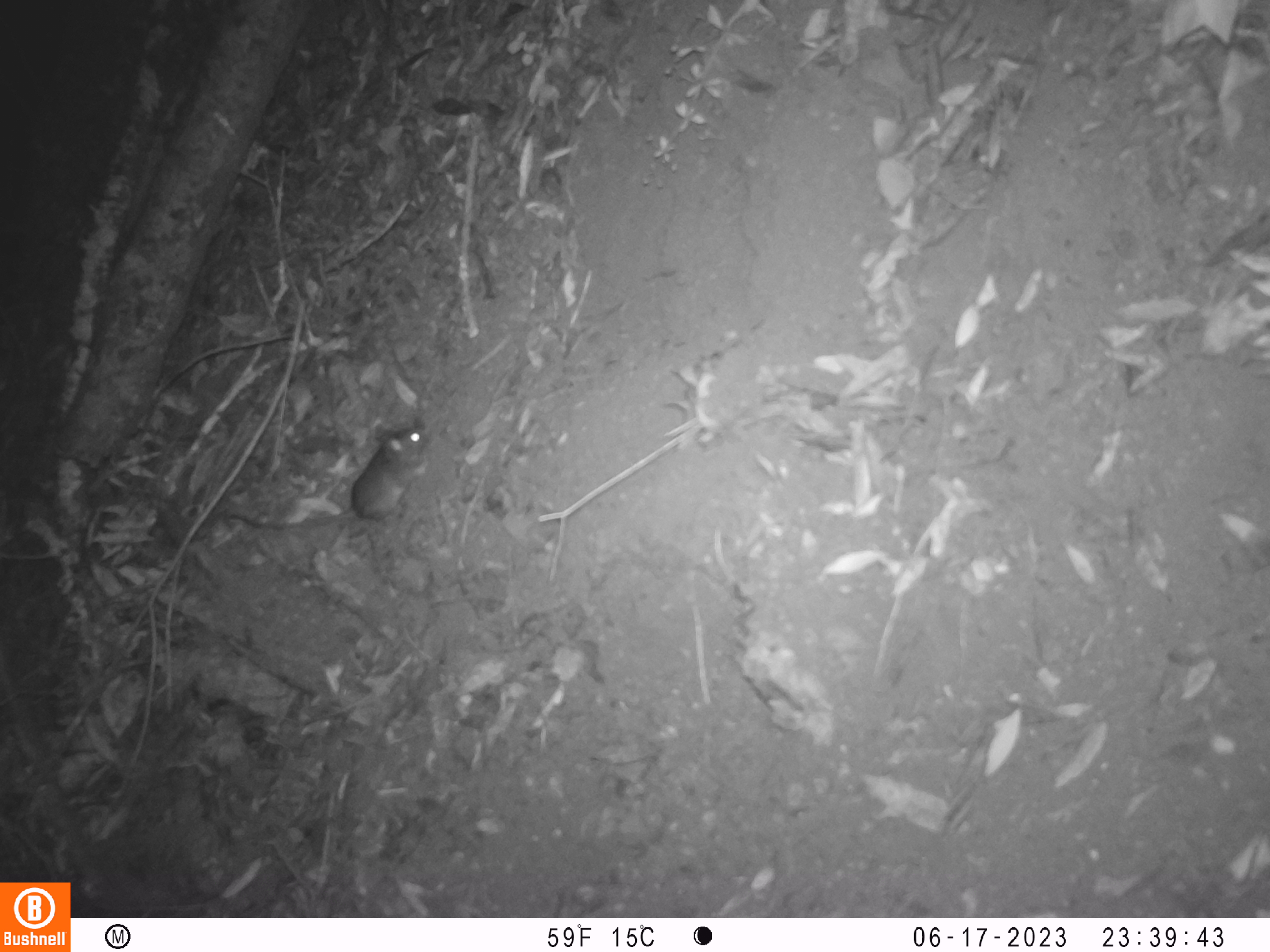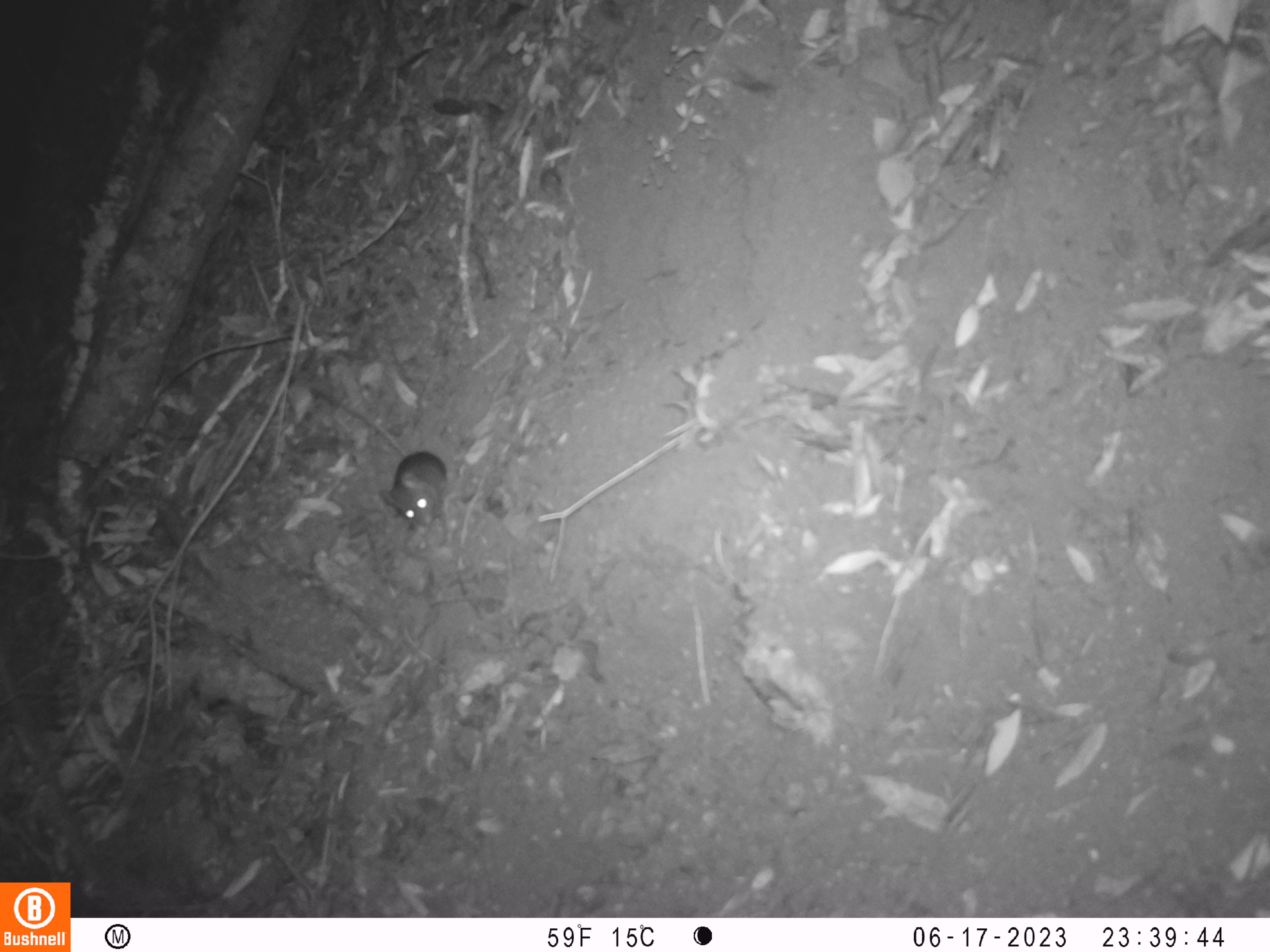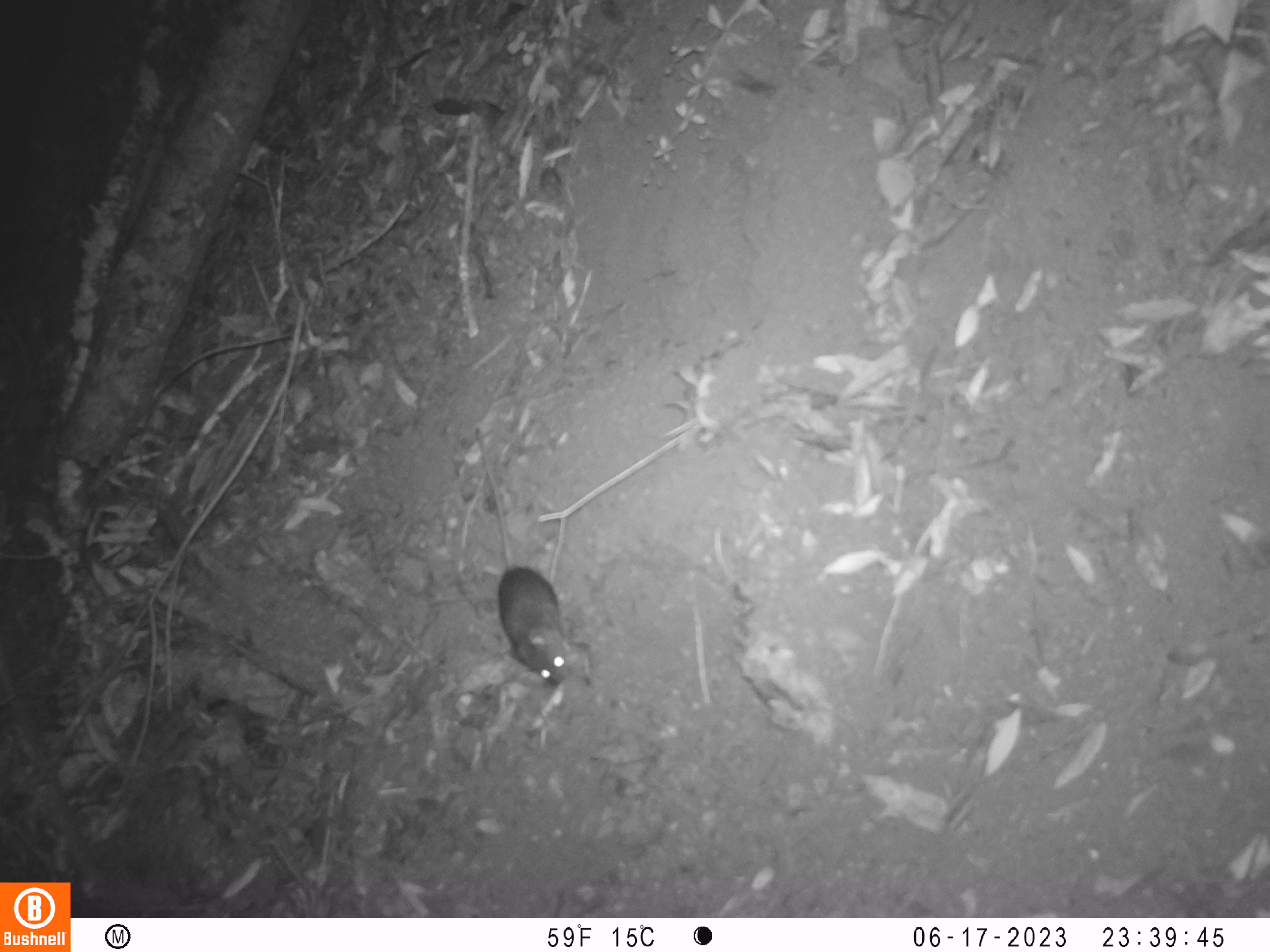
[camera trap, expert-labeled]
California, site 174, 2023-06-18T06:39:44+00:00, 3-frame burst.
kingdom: Animalia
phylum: Chordata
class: Mammalia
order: Rodentia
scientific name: Rodentia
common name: mouse or rat